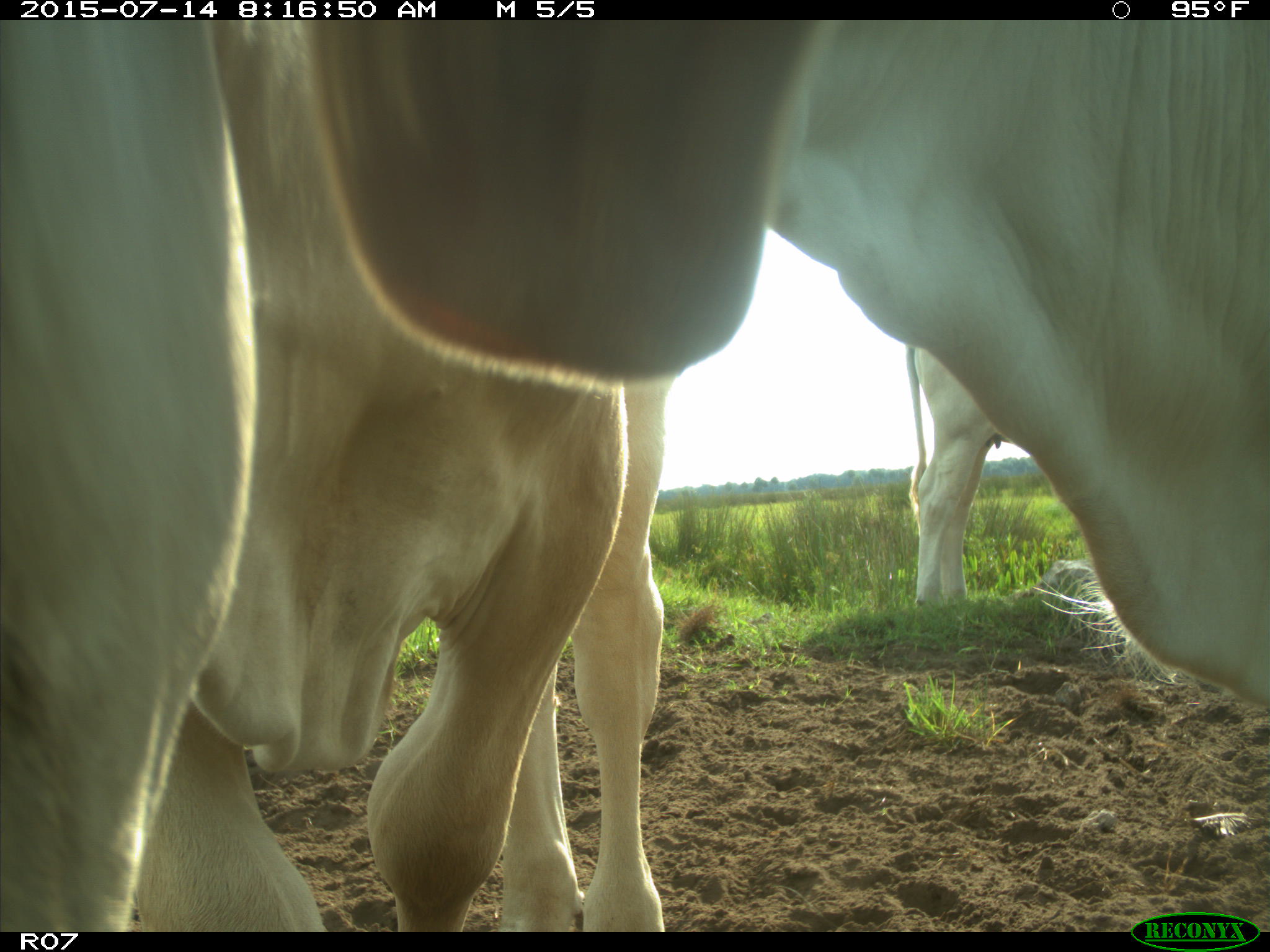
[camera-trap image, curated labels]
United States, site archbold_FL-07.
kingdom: Animalia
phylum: Chordata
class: Mammalia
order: Artiodactyla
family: Bovidae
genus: Bos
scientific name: Bos taurus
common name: domestic cow